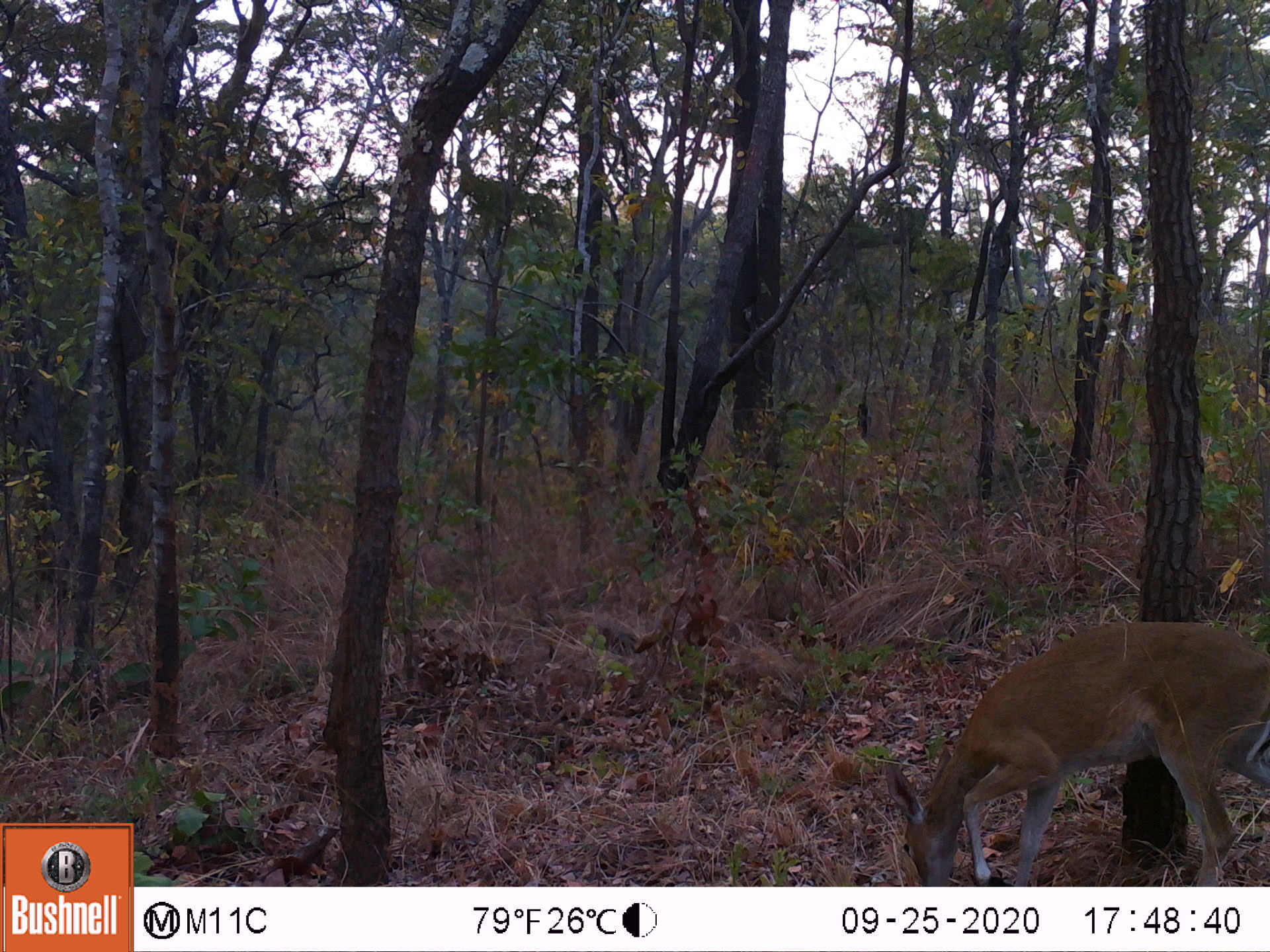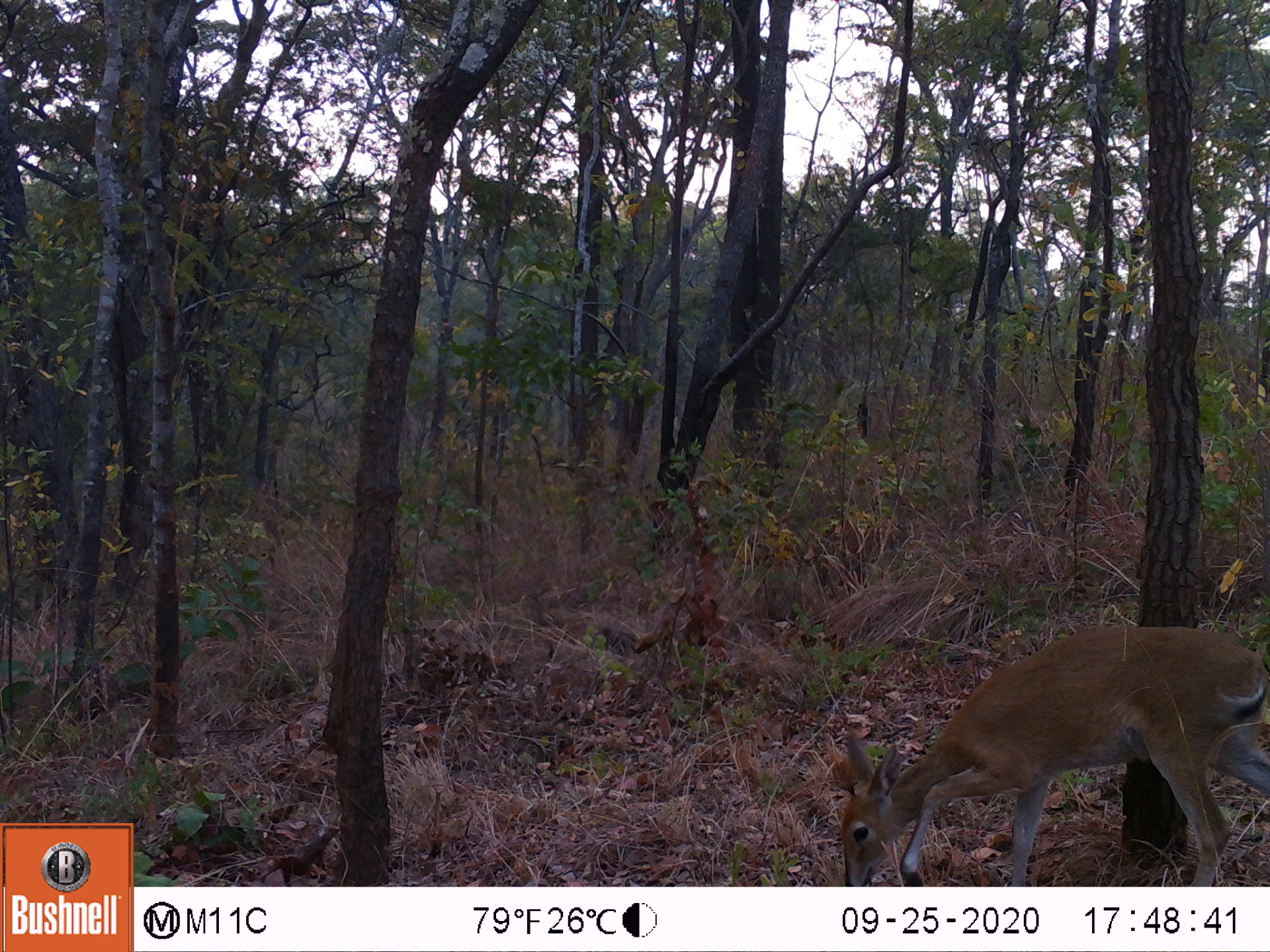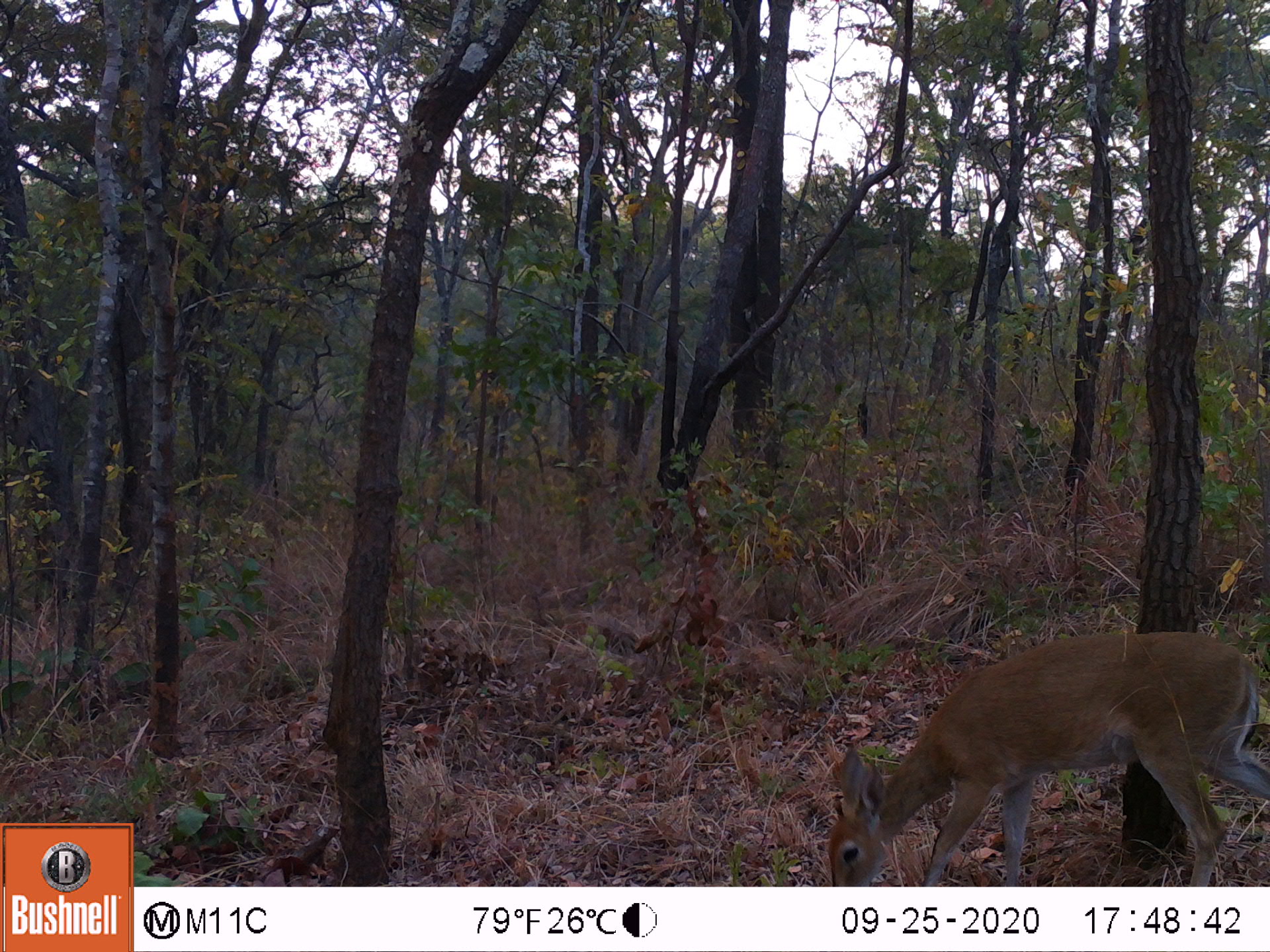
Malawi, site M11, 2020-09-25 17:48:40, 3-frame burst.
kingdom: Animalia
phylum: Chordata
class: Mammalia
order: Artiodactyla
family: Bovidae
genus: Sylvicapra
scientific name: Sylvicapra grimmia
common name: common duiker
Common duiker (Sylvicapra grimmia), count 1.